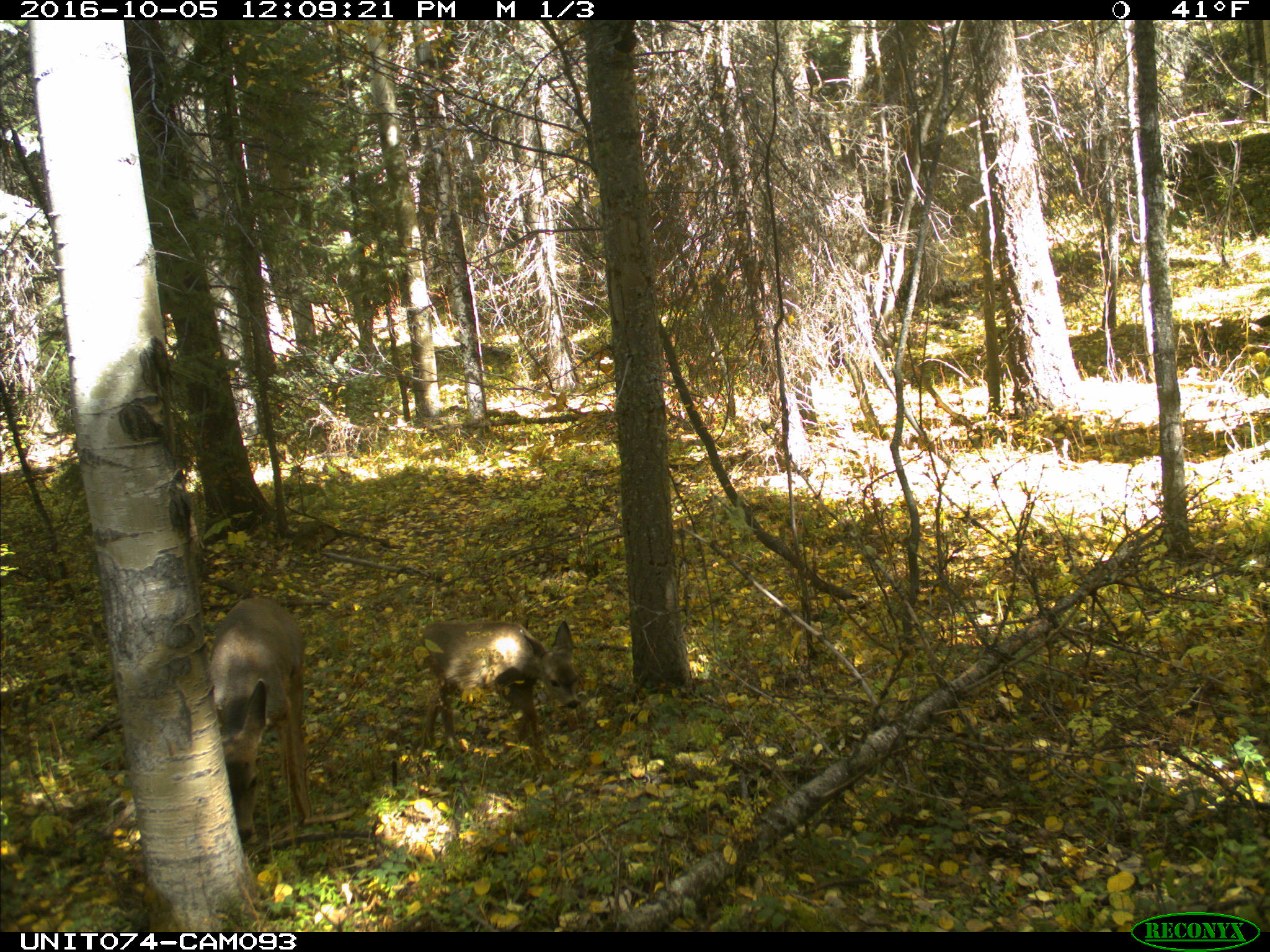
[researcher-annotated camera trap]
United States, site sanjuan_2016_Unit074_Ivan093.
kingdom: Animalia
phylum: Chordata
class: Mammalia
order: Artiodactyla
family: Cervidae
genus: Odocoileus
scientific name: Odocoileus hemionus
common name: mule deer